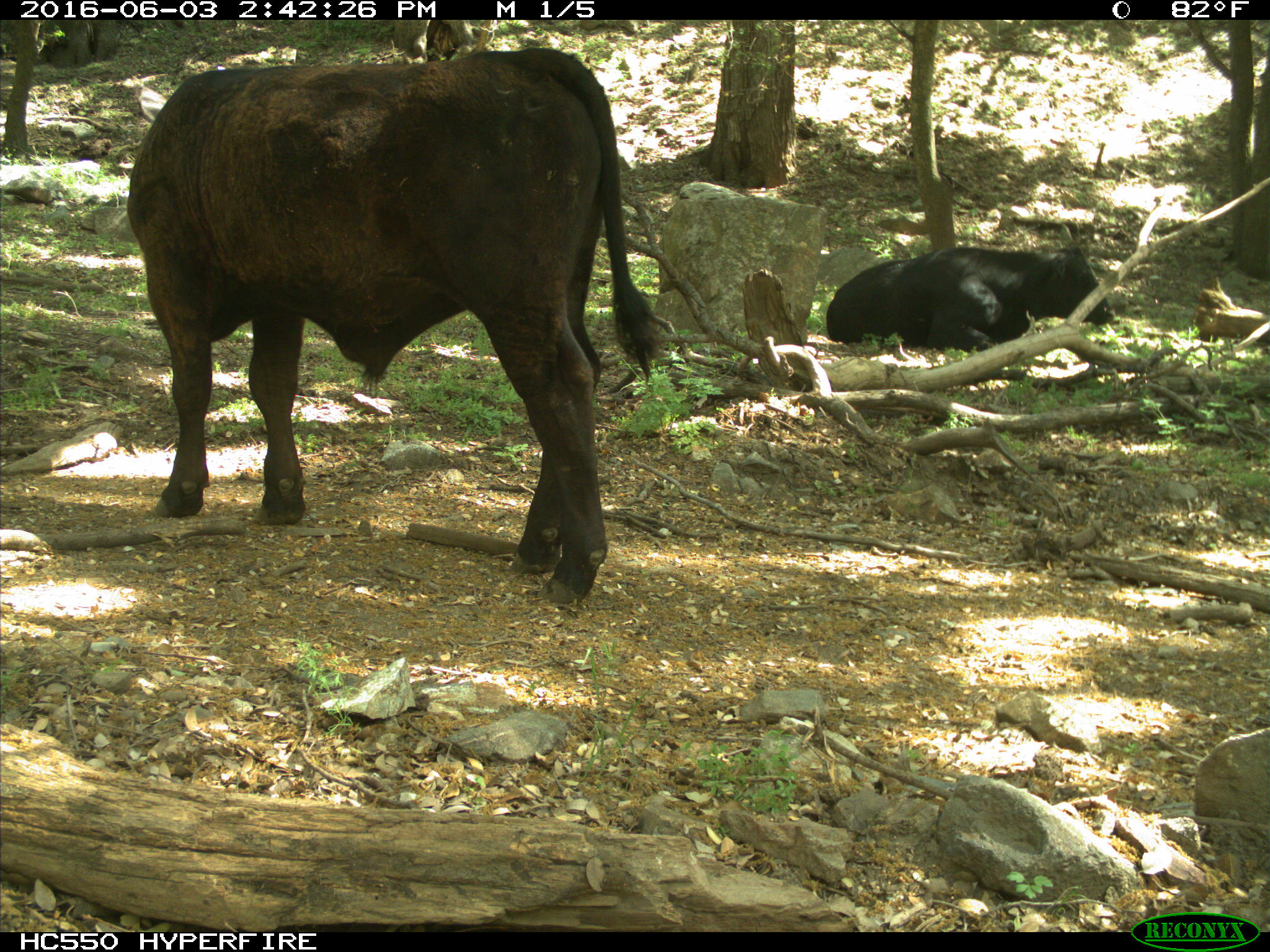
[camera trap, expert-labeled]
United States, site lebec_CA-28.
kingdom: Animalia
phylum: Chordata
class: Mammalia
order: Artiodactyla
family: Bovidae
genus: Bos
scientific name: Bos taurus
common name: domestic cow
Bos taurus (domestic cow).